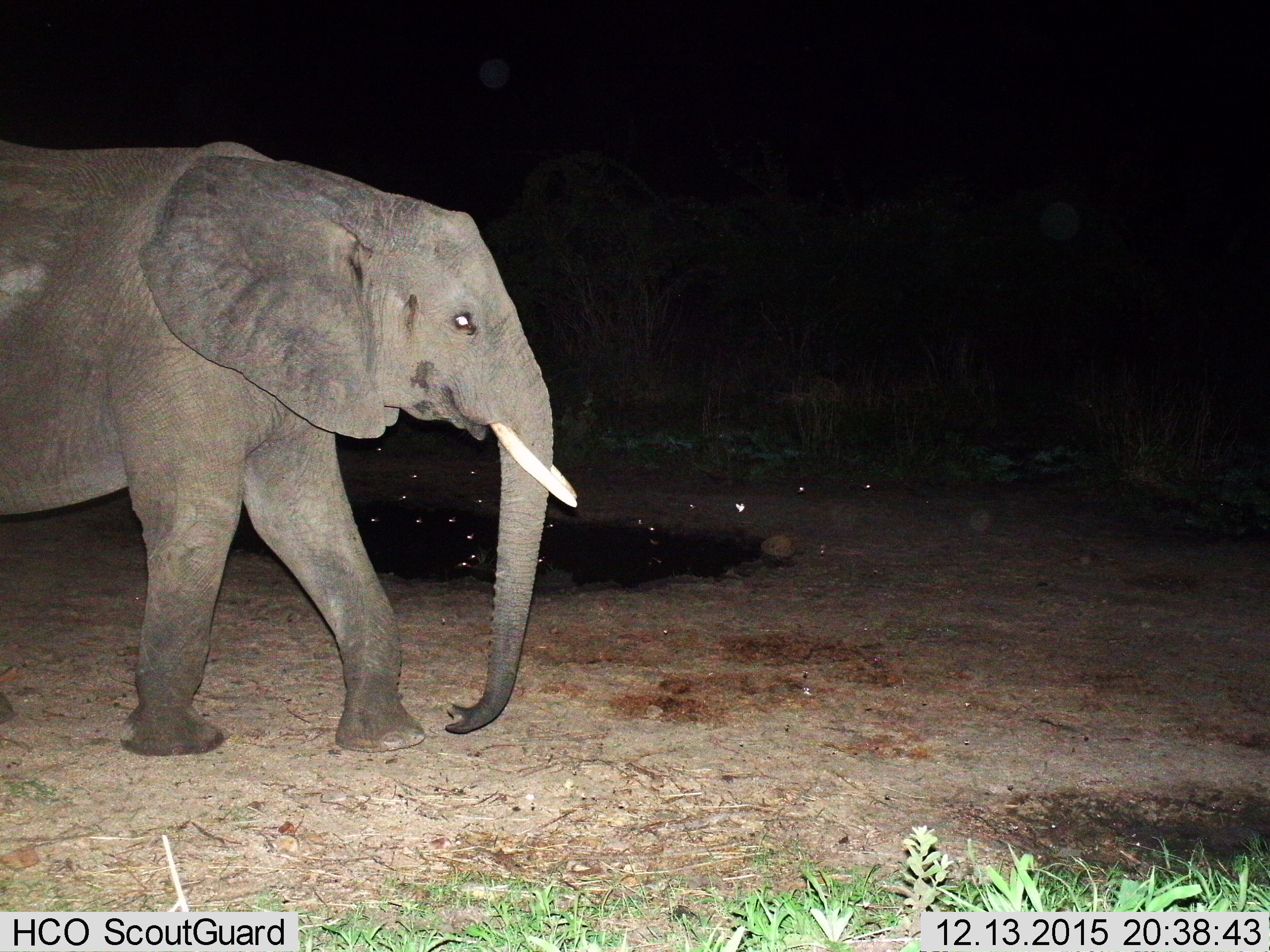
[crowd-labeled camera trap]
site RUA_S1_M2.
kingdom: Animalia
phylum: Chordata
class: Mammalia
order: Proboscidea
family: Elephantidae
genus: Loxodonta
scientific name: Loxodonta africana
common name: african bush elephant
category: elephant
Elephant (african bush elephant) (Loxodonta africana), count 1. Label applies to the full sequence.